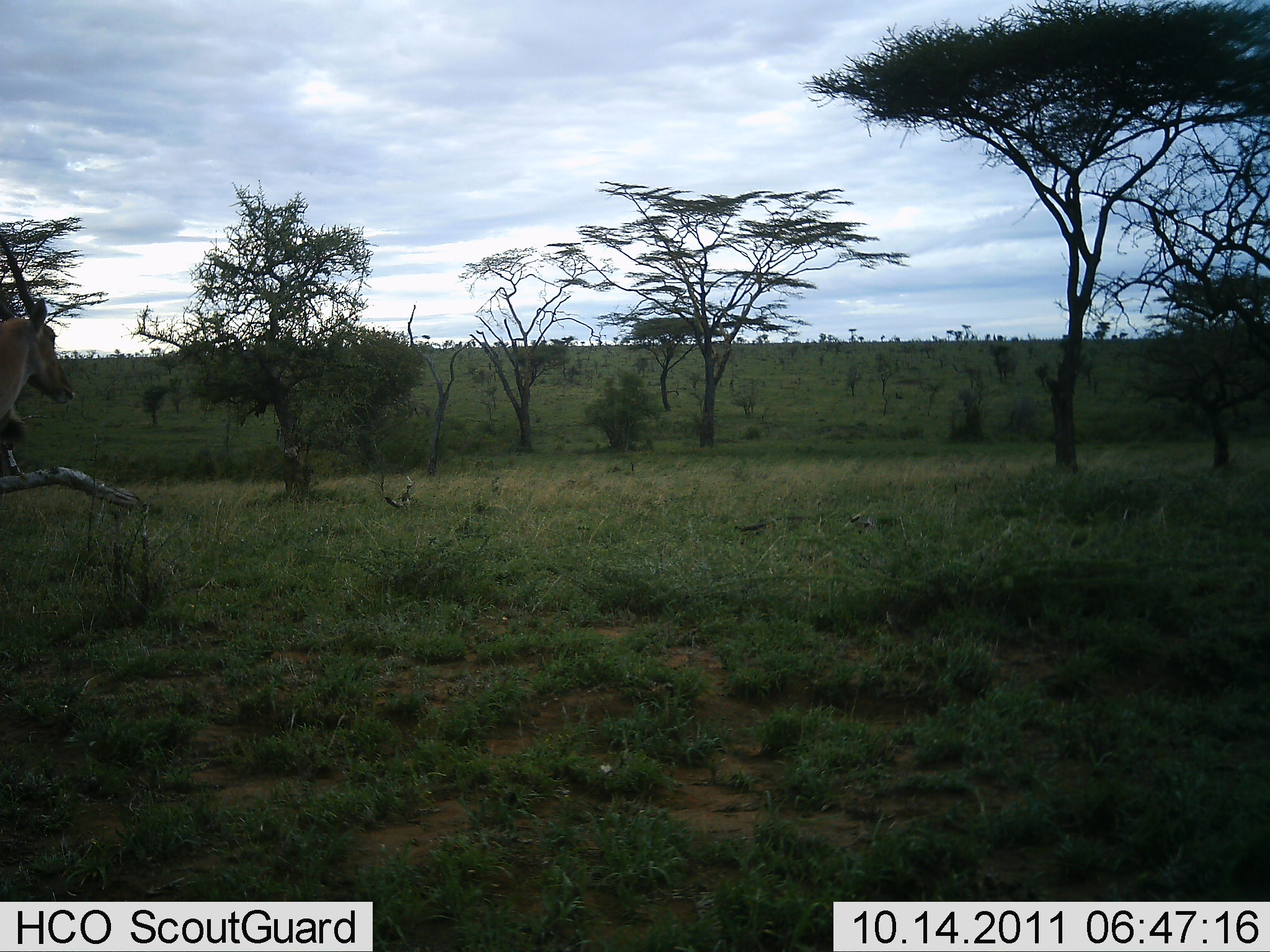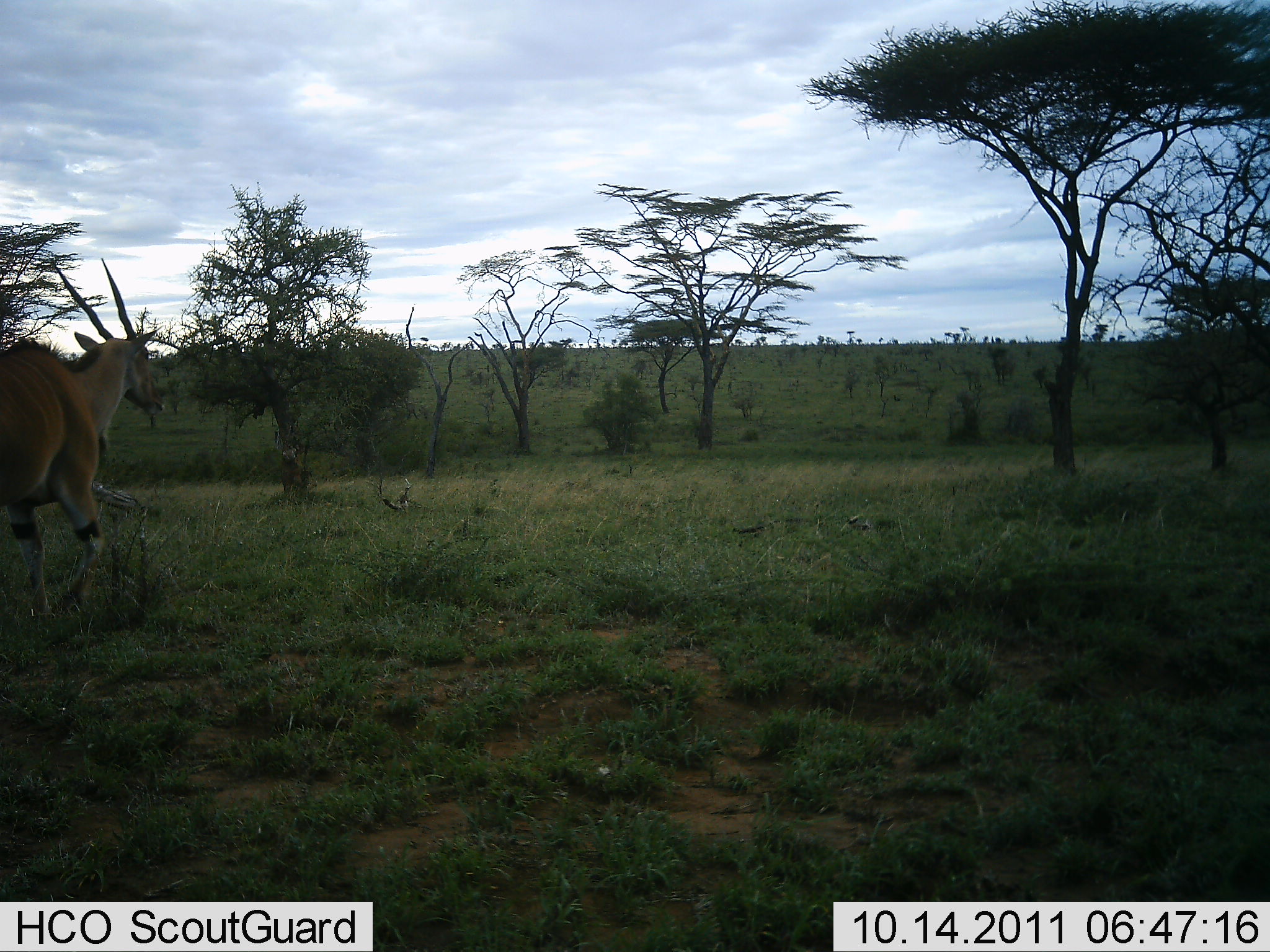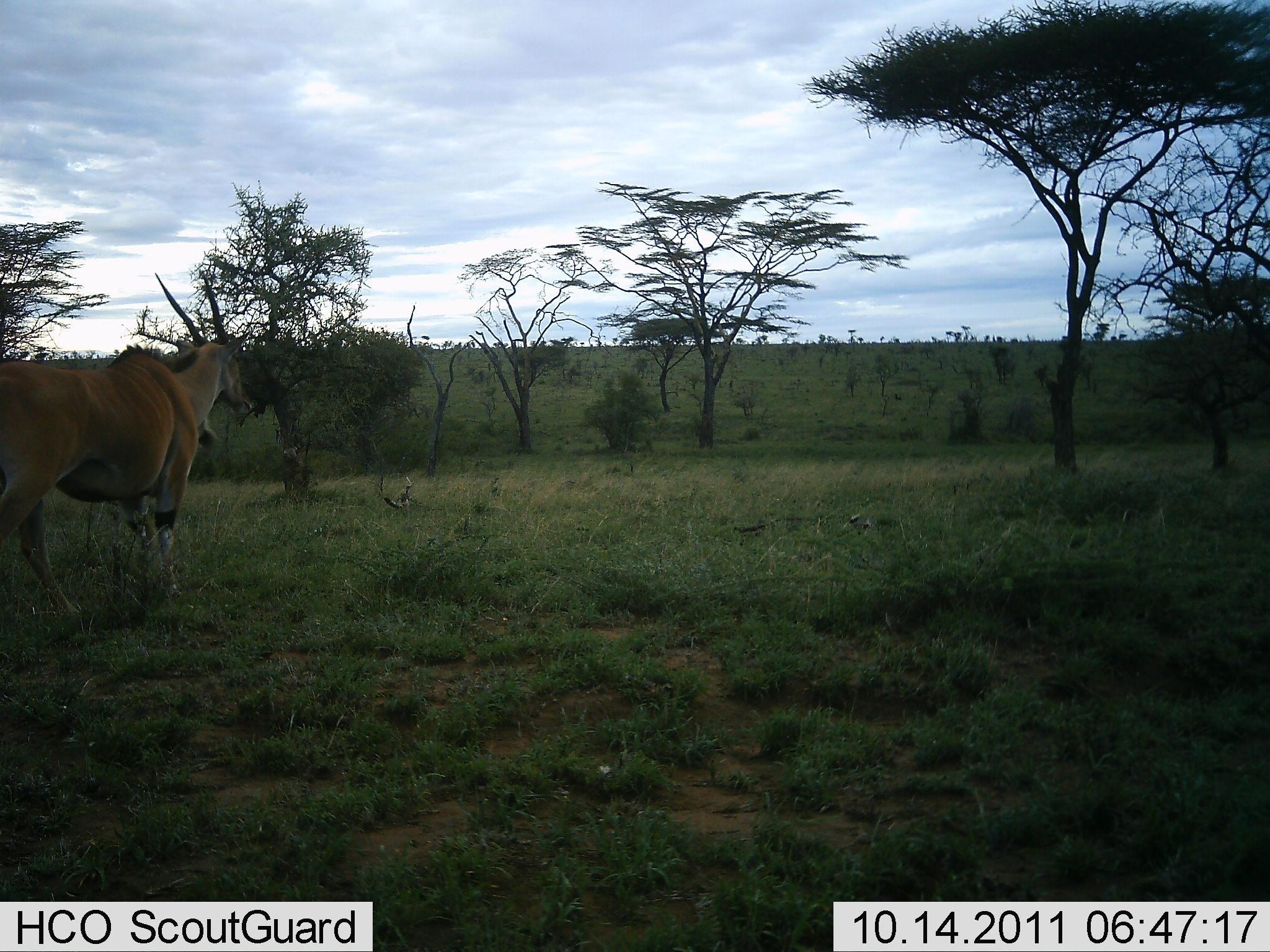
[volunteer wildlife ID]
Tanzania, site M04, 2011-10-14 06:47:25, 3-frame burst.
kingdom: Animalia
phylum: Chordata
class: Mammalia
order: Artiodactyla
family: Bovidae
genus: Tragelaphus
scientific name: Tragelaphus oryx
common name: eland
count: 1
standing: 0%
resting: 0%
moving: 100%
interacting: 0%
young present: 0%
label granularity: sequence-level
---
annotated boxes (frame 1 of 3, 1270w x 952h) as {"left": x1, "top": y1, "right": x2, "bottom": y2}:
animal: {"left": 0, "top": 289, "right": 76, "bottom": 459}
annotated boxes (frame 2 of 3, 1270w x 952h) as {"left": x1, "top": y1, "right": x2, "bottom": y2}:
animal: {"left": 2, "top": 256, "right": 167, "bottom": 626}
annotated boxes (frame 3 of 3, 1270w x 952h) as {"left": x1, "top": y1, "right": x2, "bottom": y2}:
animal: {"left": 2, "top": 269, "right": 256, "bottom": 633}